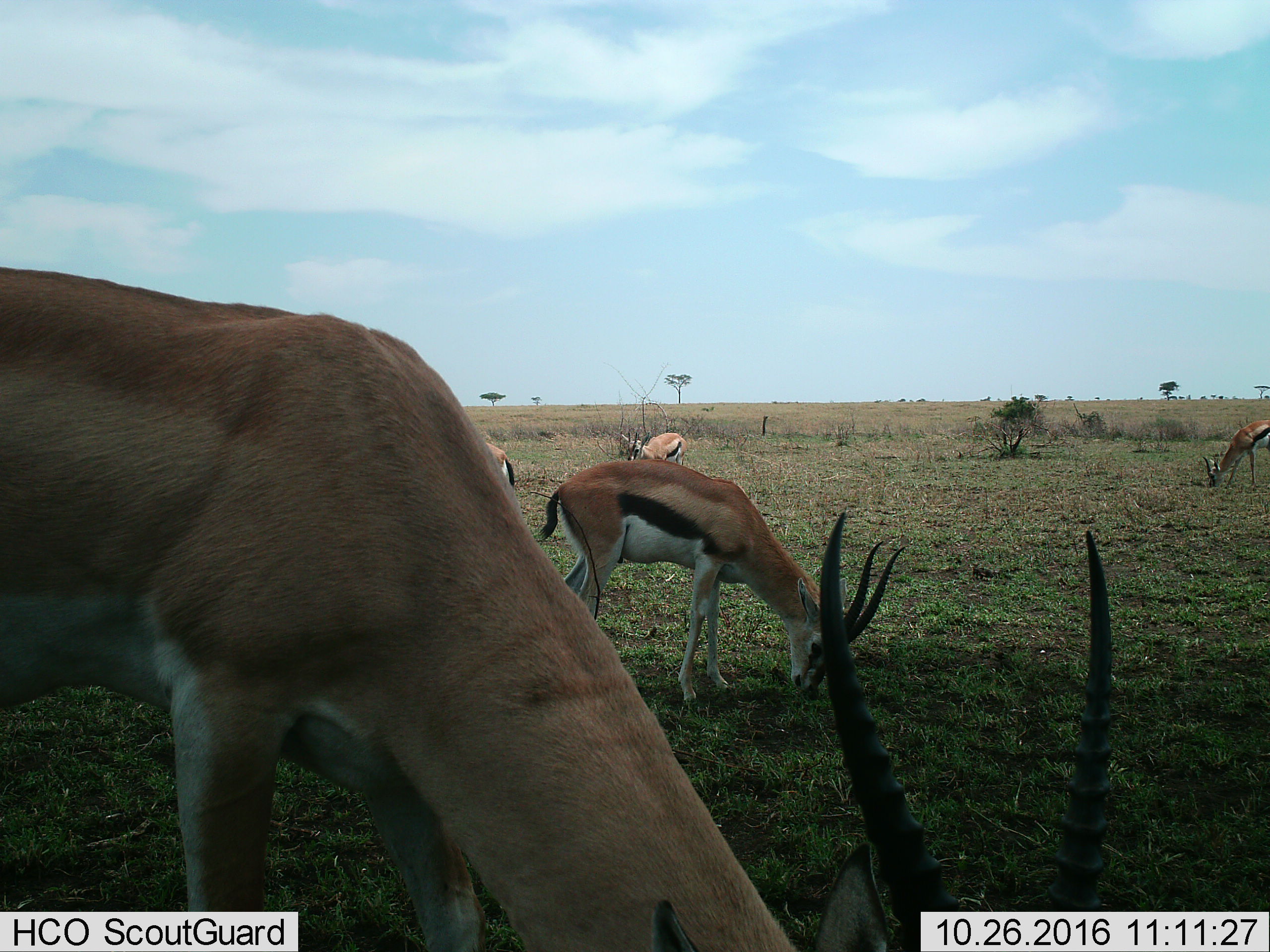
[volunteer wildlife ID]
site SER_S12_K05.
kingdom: Animalia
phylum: Chordata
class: Mammalia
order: Artiodactyla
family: Bovidae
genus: Eudorcas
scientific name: Eudorcas thomsonii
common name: thomson's gazelle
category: gazellethomsons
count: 5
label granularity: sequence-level